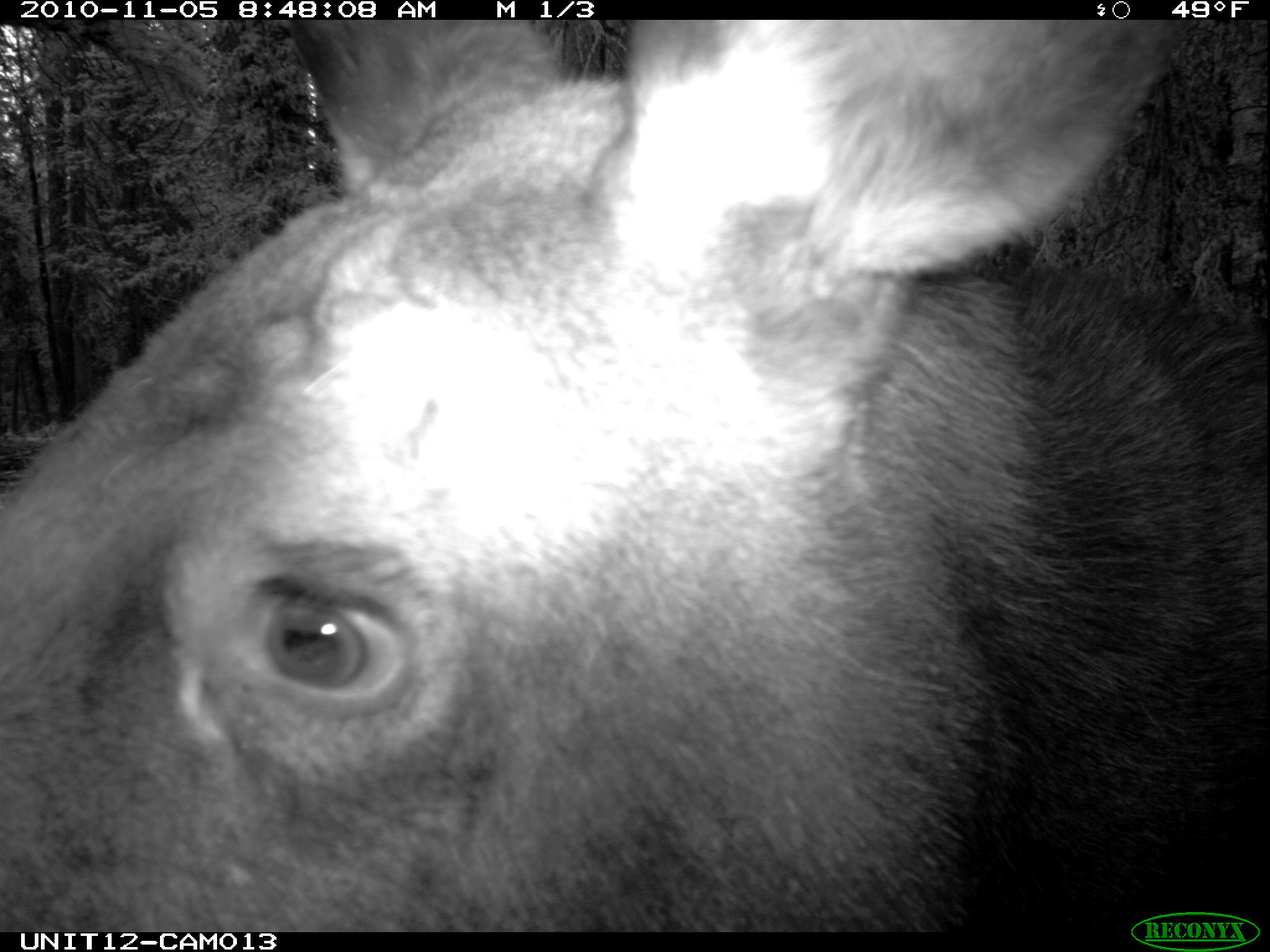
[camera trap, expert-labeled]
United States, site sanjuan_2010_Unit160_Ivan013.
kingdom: Animalia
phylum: Chordata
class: Mammalia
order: Artiodactyla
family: Cervidae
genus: Alces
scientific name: Alces alces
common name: moose